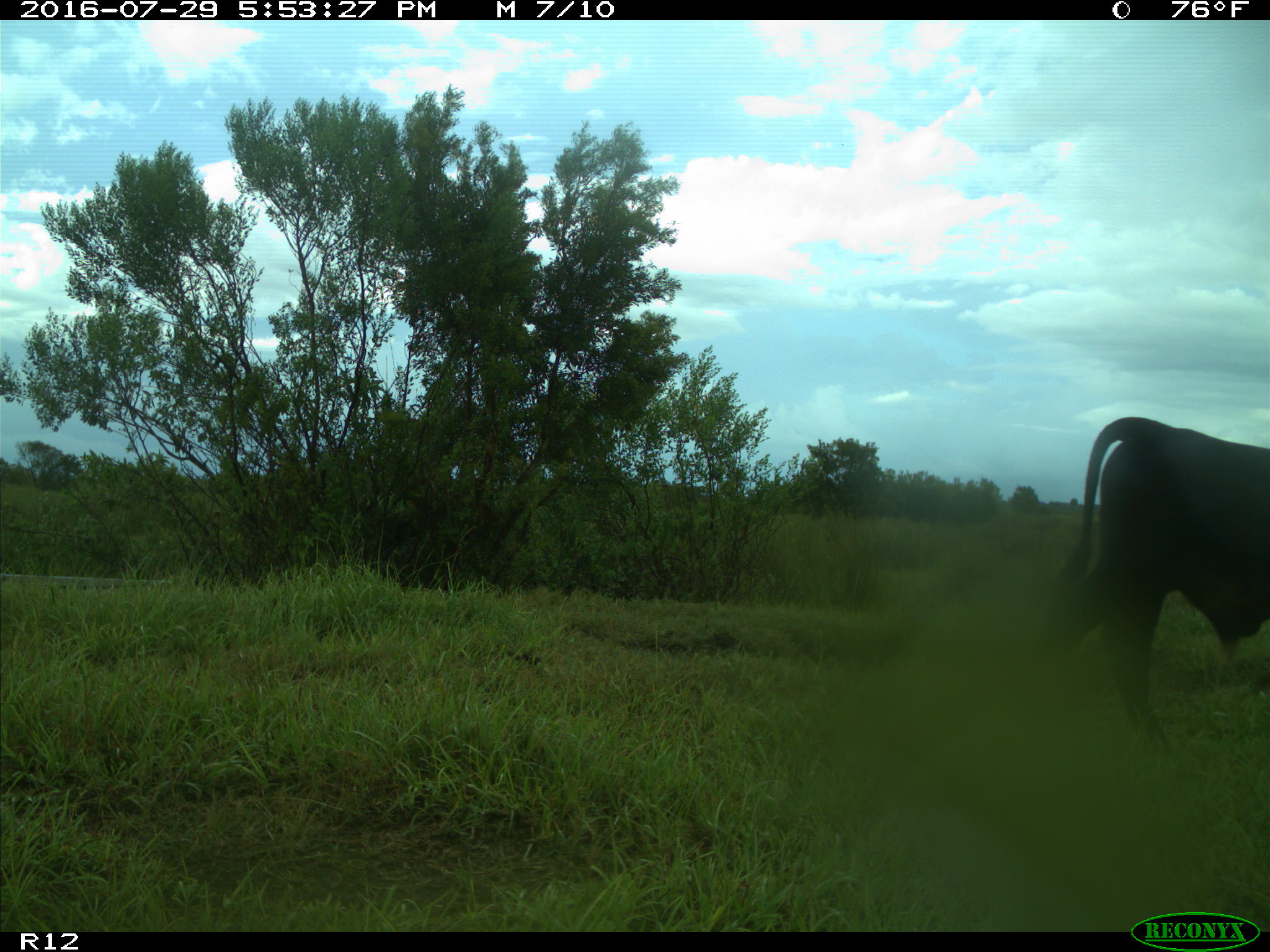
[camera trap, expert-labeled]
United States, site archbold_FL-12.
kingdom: Animalia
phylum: Chordata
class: Mammalia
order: Artiodactyla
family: Bovidae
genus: Bos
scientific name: Bos taurus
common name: domestic cow